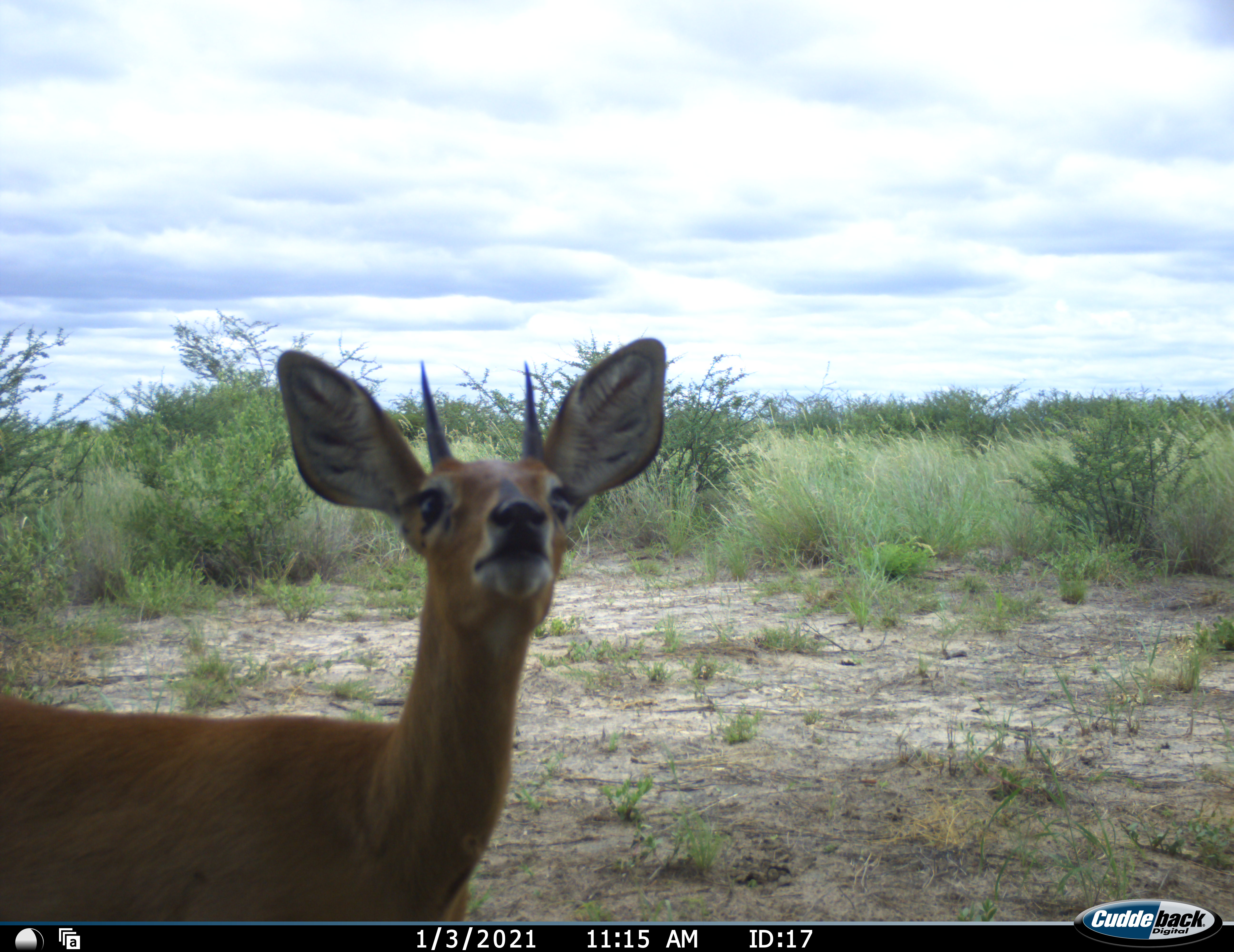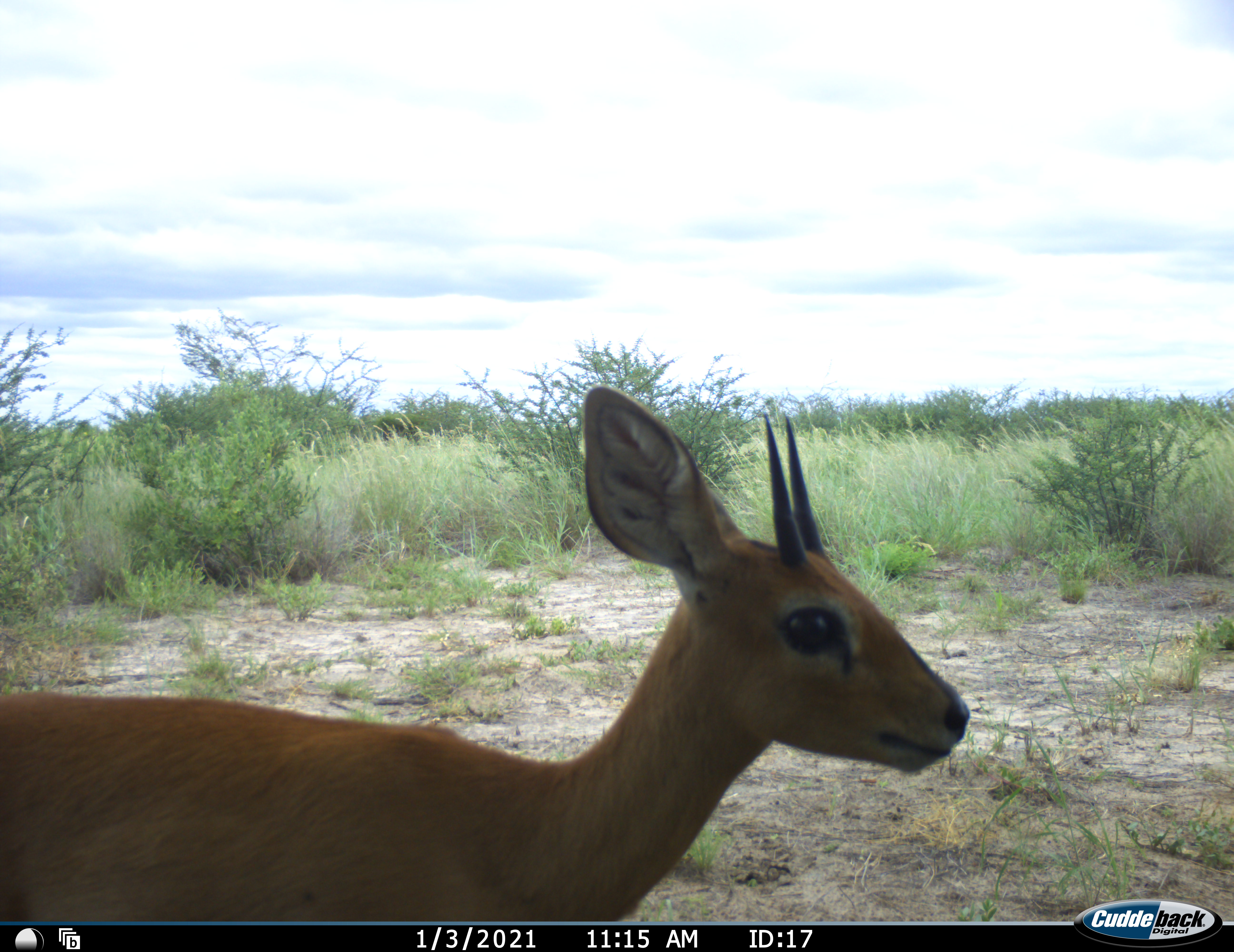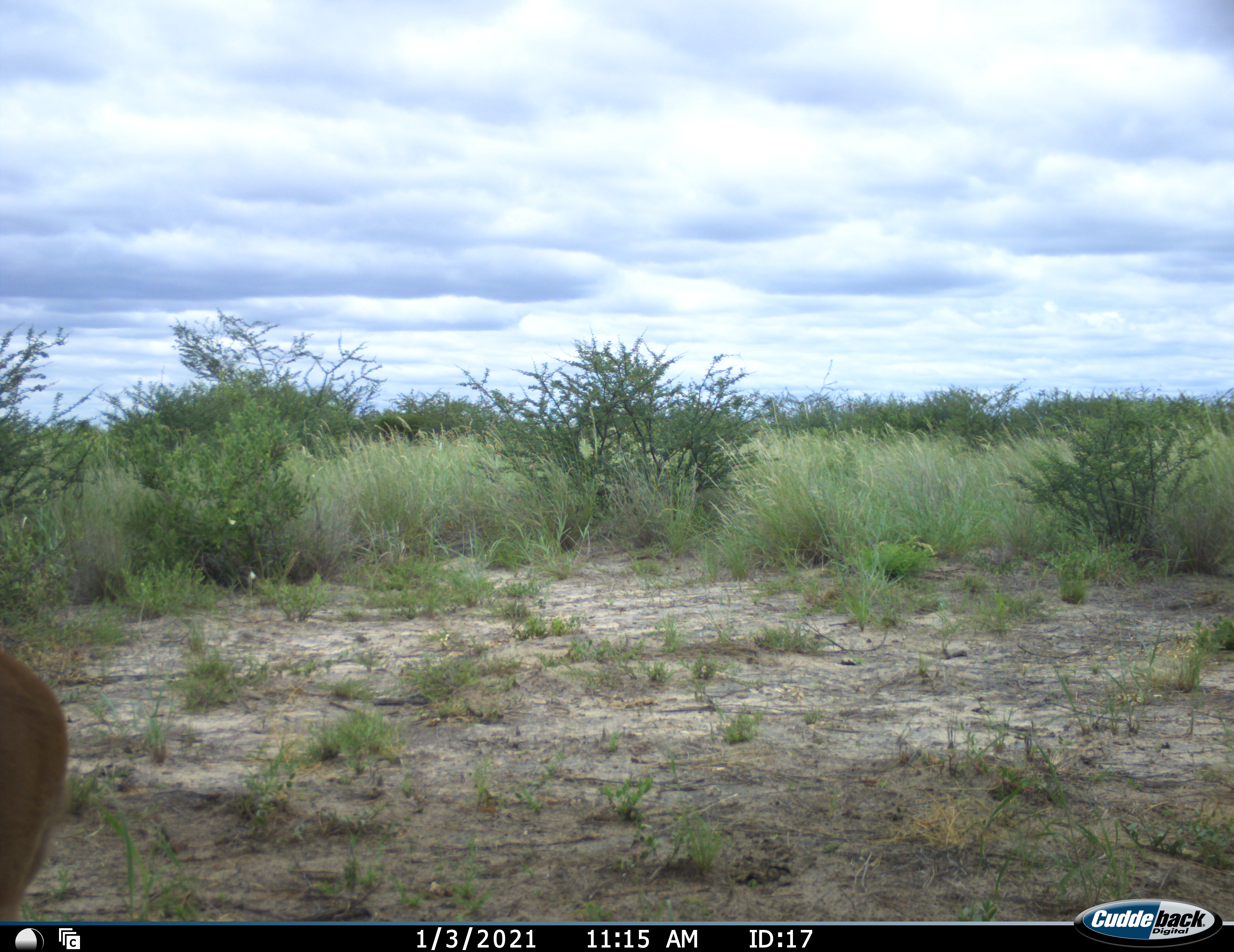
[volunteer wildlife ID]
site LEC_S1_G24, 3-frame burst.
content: unidentified animal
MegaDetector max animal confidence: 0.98